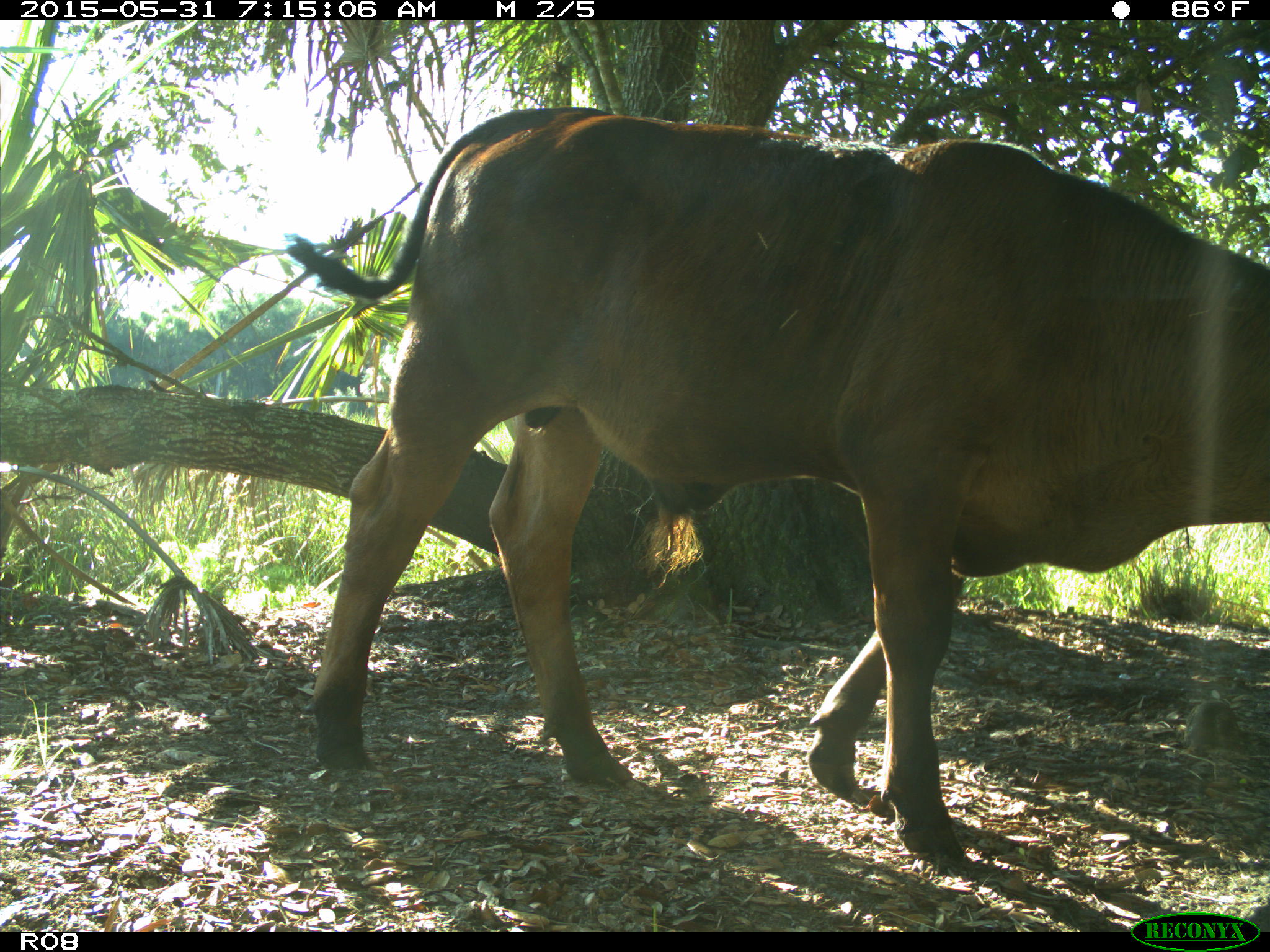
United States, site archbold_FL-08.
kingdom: Animalia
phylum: Chordata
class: Mammalia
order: Artiodactyla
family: Bovidae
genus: Bos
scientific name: Bos taurus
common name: domestic cow